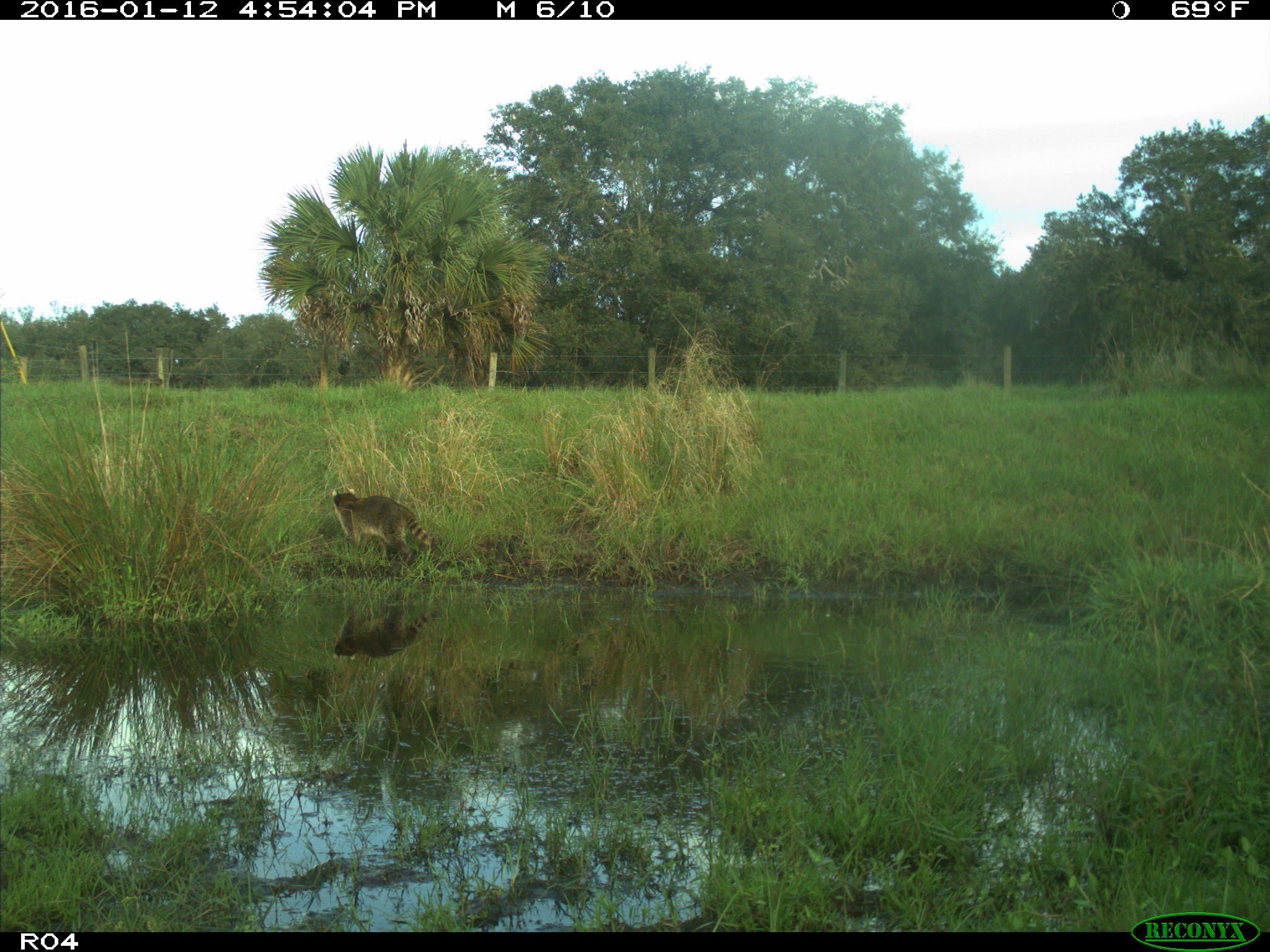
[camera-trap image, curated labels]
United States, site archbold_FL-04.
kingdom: Animalia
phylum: Chordata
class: Mammalia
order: Carnivora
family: Procyonidae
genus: Procyon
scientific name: Procyon lotor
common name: common raccoon